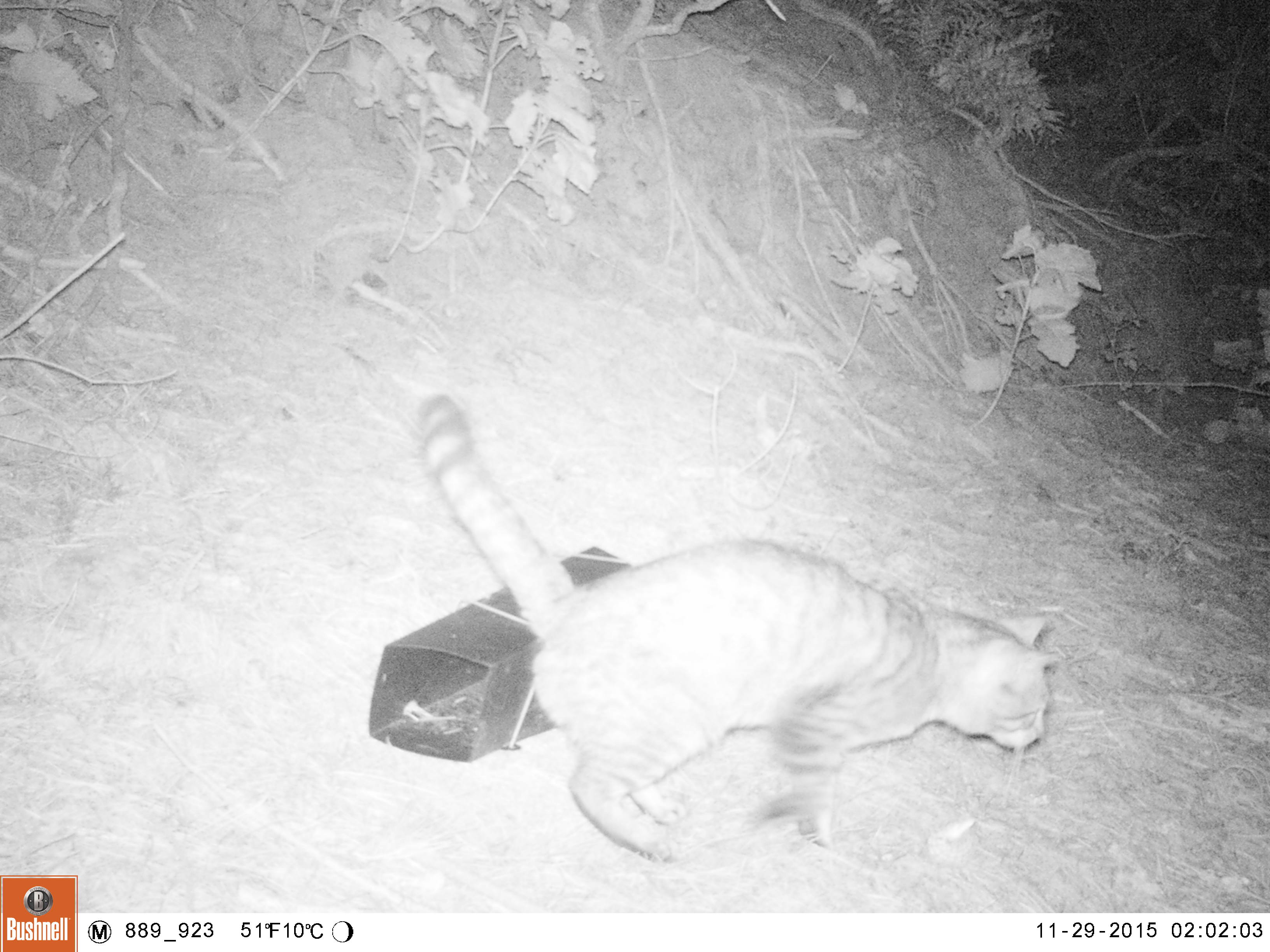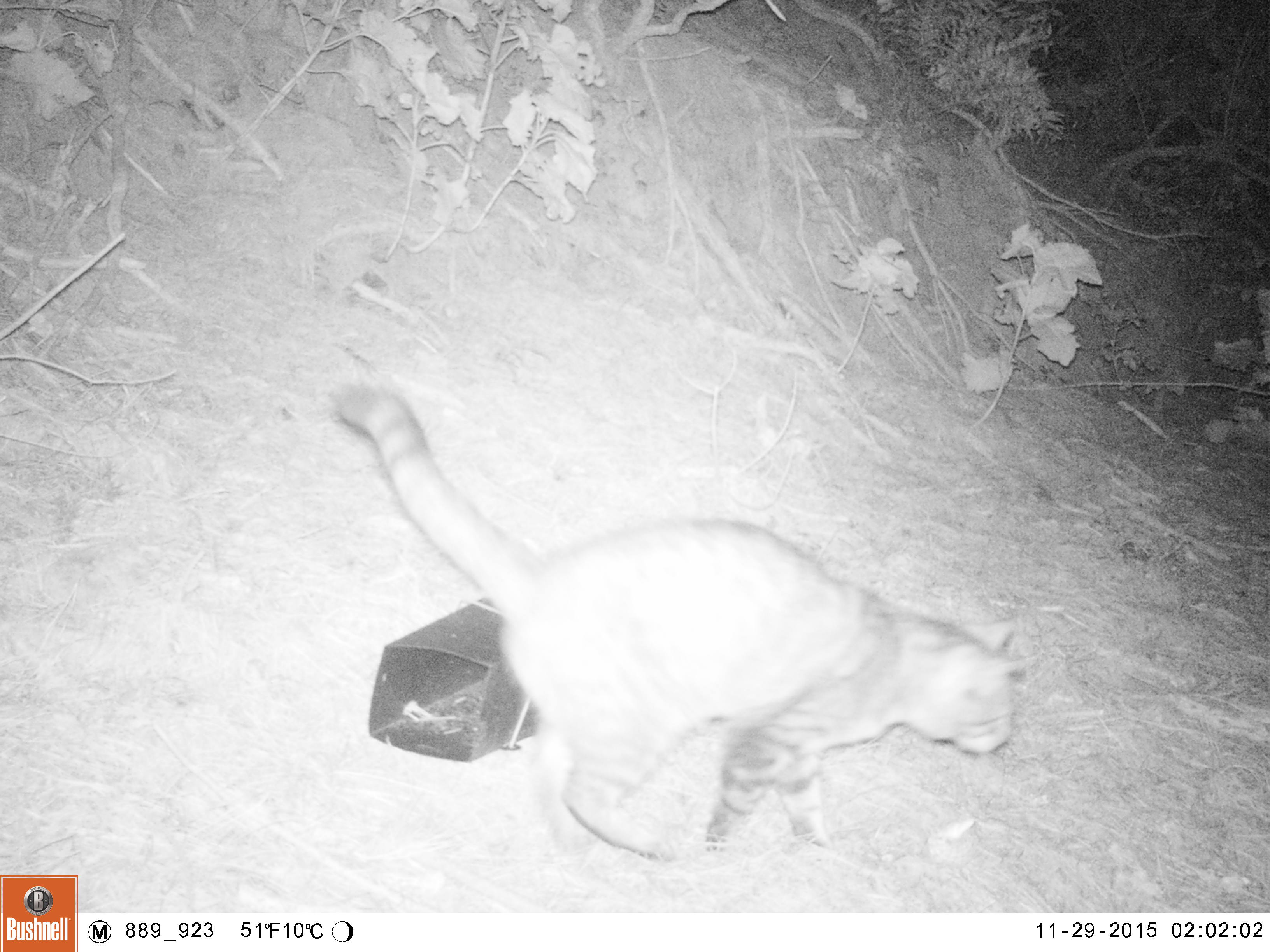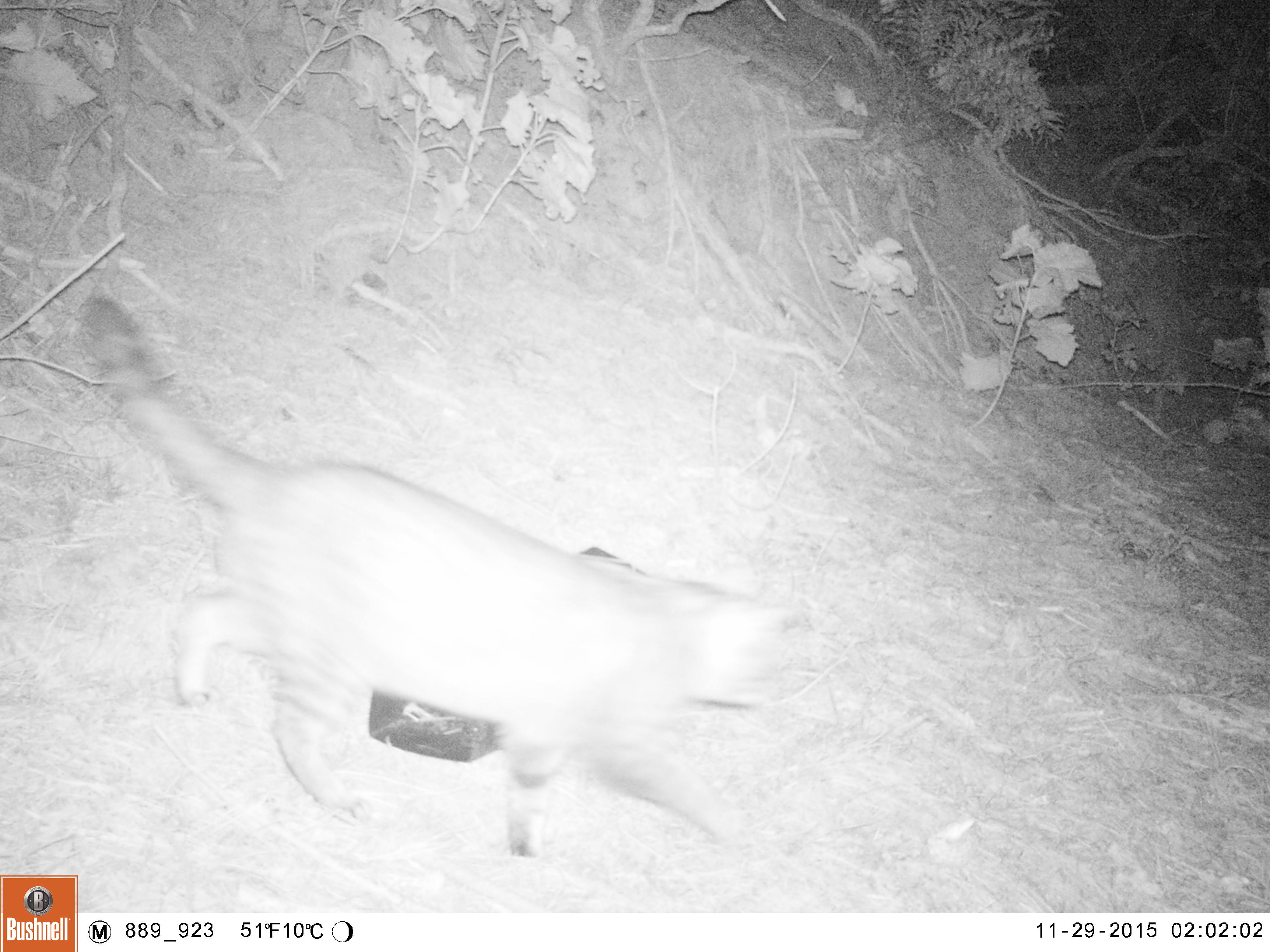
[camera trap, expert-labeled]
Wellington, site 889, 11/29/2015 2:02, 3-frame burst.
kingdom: Animalia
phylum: Chordata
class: Mammalia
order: Carnivora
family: Felidae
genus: Felis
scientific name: Felis catus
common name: cat